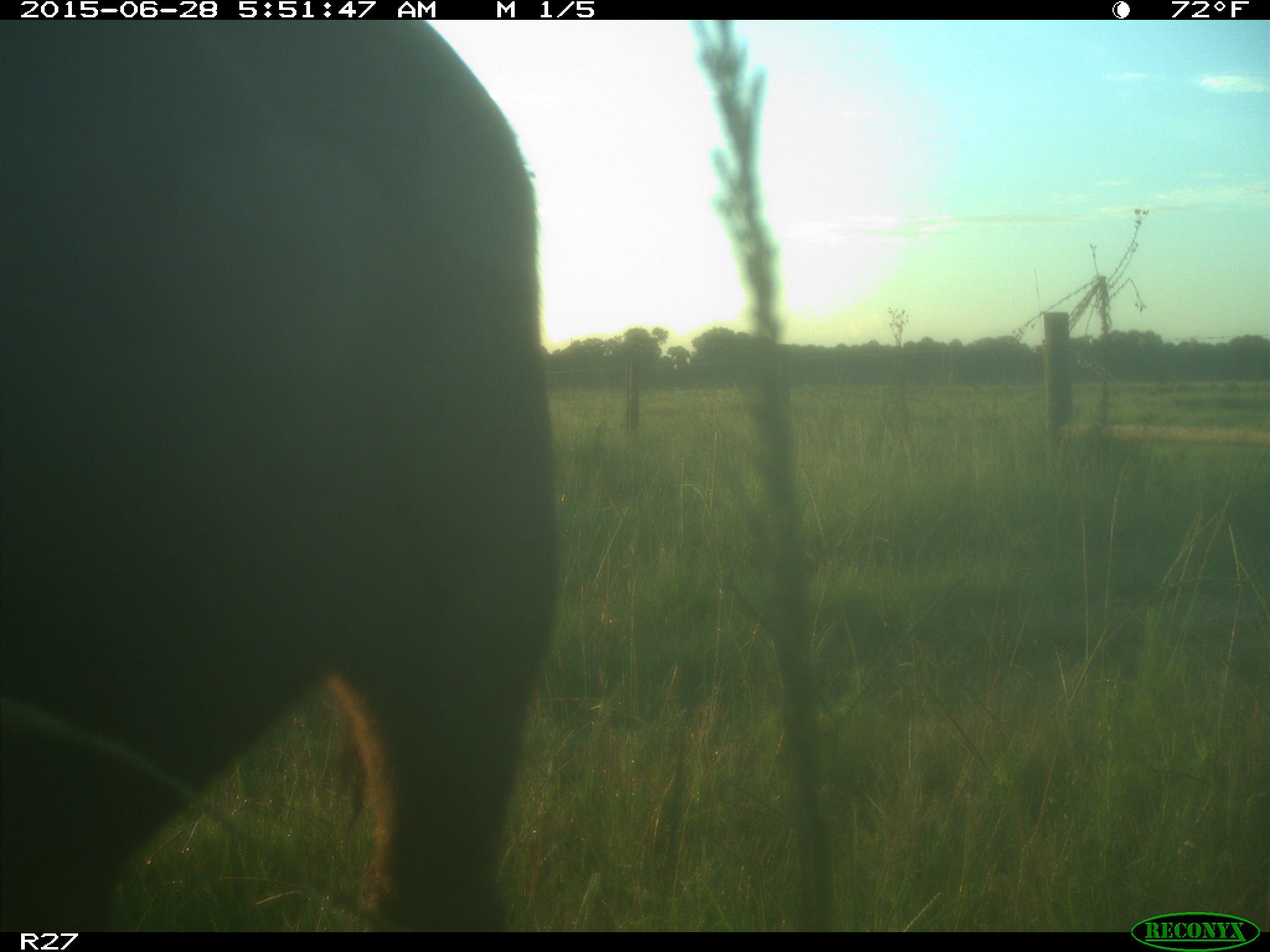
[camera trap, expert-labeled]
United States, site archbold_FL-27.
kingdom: Animalia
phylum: Chordata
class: Mammalia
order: Artiodactyla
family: Bovidae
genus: Bos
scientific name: Bos taurus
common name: domestic cow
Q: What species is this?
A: Bos taurus (domestic cow).